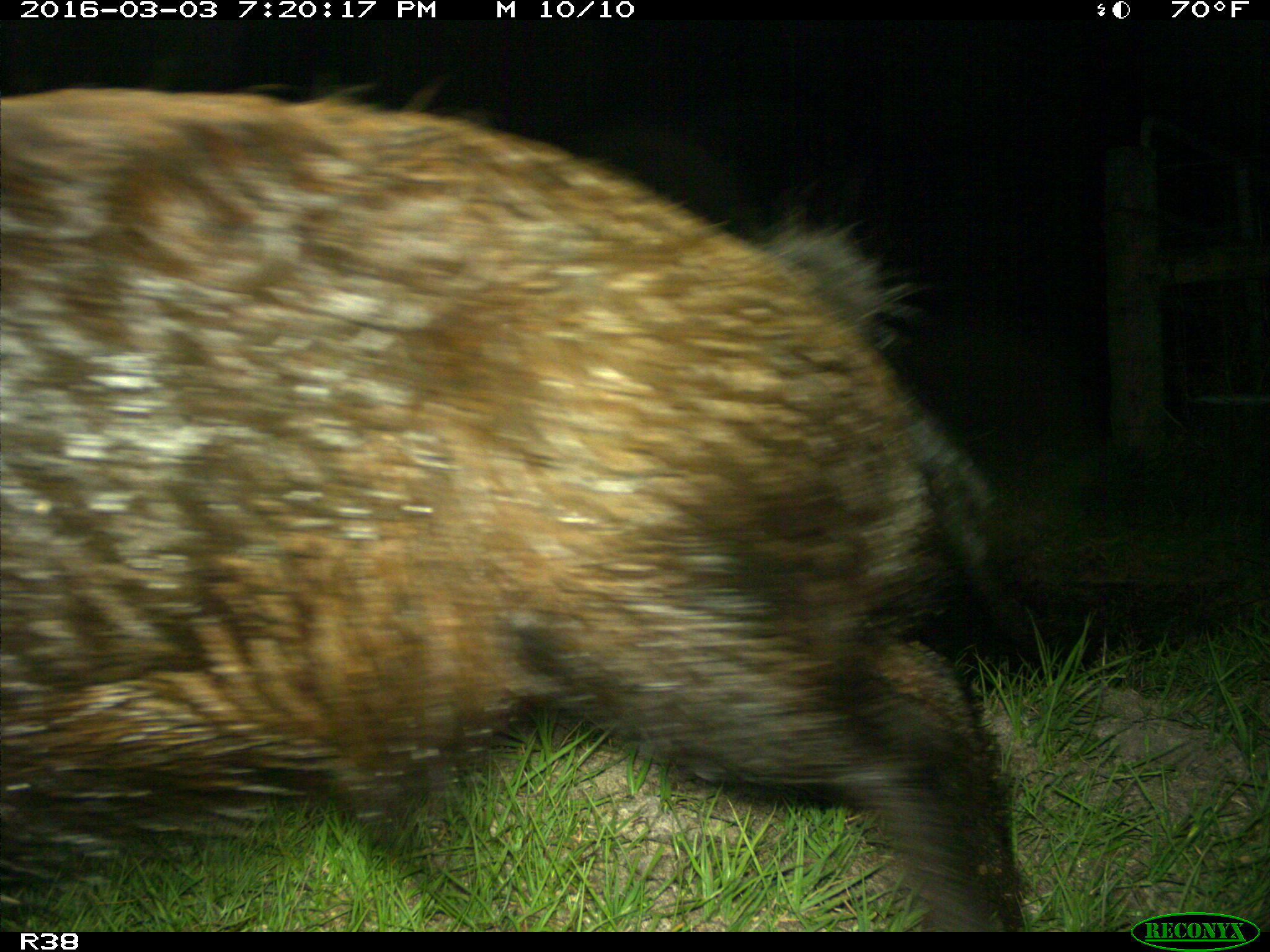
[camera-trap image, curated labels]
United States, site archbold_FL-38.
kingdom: Animalia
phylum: Chordata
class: Mammalia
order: Artiodactyla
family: Suidae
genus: Sus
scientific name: Sus scrofa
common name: wild boar